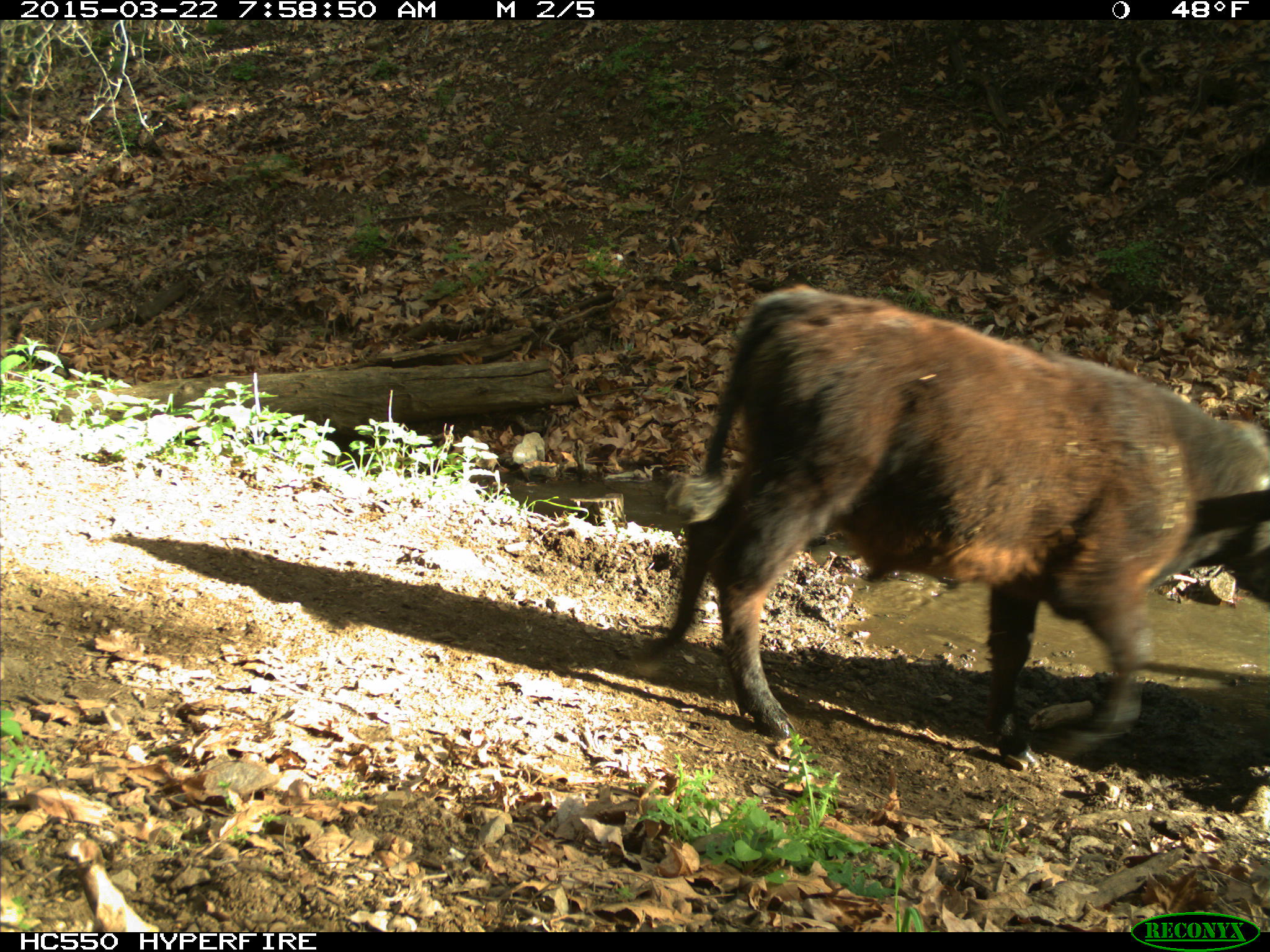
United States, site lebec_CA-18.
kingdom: Animalia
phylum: Chordata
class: Mammalia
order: Artiodactyla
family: Bovidae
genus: Bos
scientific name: Bos taurus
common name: domestic cow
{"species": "Bos taurus (domestic cow)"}